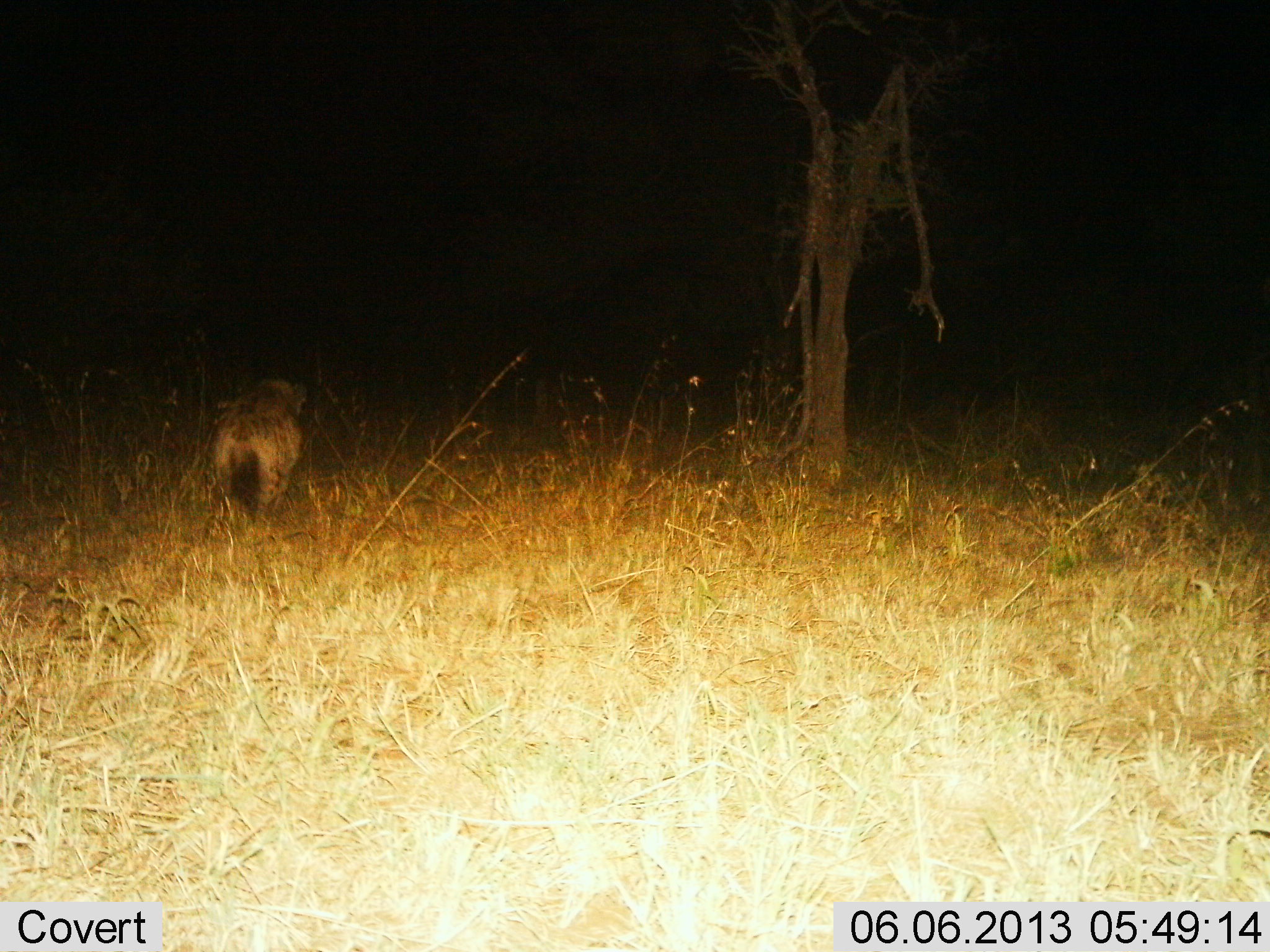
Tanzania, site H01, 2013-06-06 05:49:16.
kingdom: Animalia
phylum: Chordata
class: Mammalia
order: Carnivora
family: Hyaenidae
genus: Crocuta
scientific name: Crocuta crocuta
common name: spotted hyena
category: hyenaspotted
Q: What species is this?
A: Hyenaspotted (spotted hyena) (Crocuta crocuta).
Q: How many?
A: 1.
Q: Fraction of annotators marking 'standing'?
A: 30%.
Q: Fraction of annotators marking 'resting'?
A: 0%.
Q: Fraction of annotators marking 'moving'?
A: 70%.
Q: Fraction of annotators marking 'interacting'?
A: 0%.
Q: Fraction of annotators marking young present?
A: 0%.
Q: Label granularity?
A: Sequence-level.